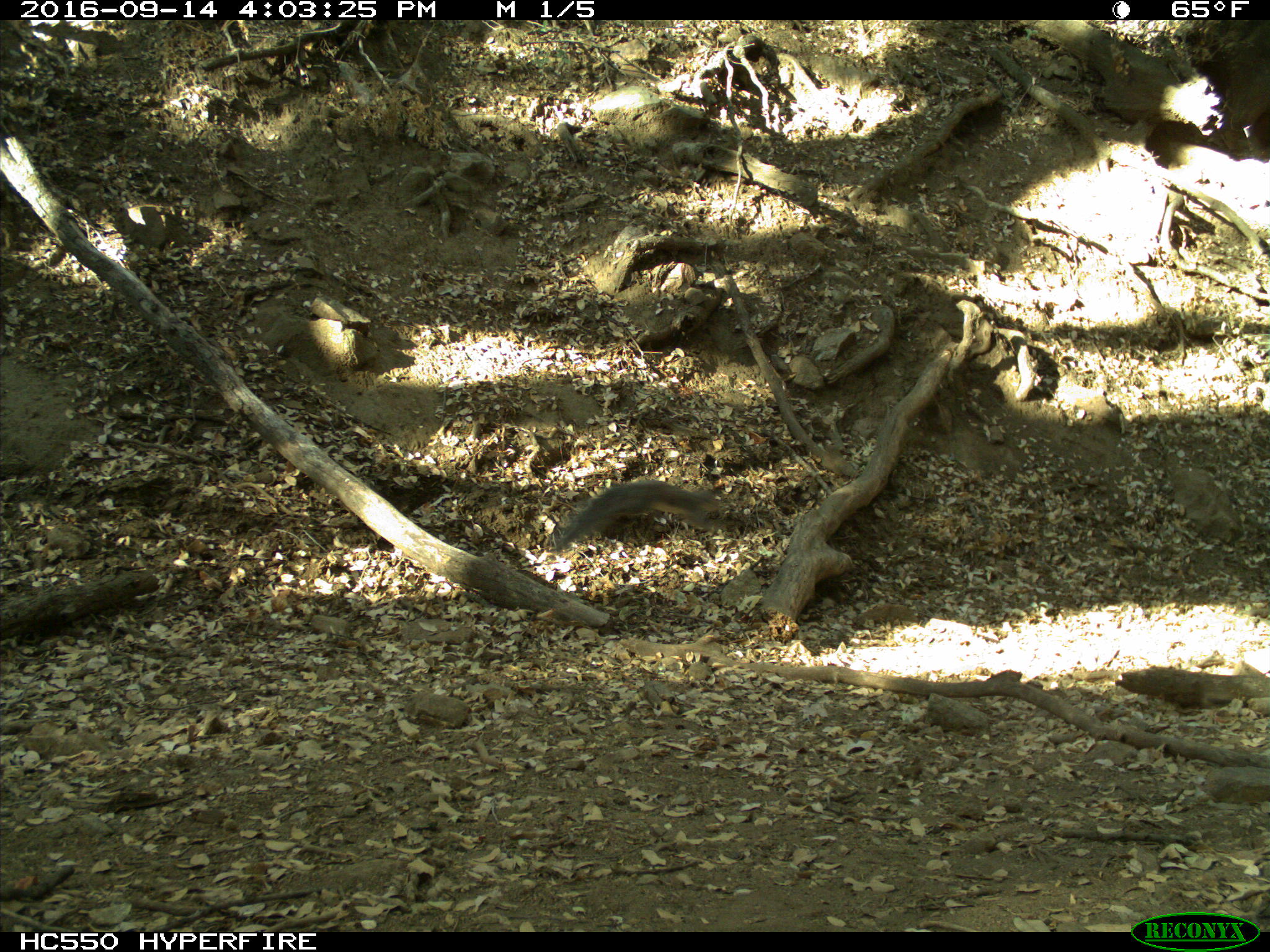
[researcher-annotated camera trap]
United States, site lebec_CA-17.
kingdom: Animalia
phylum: Chordata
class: Mammalia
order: Rodentia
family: Sciuridae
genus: Sciurus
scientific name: Sciurus carolinensis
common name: eastern gray squirrel